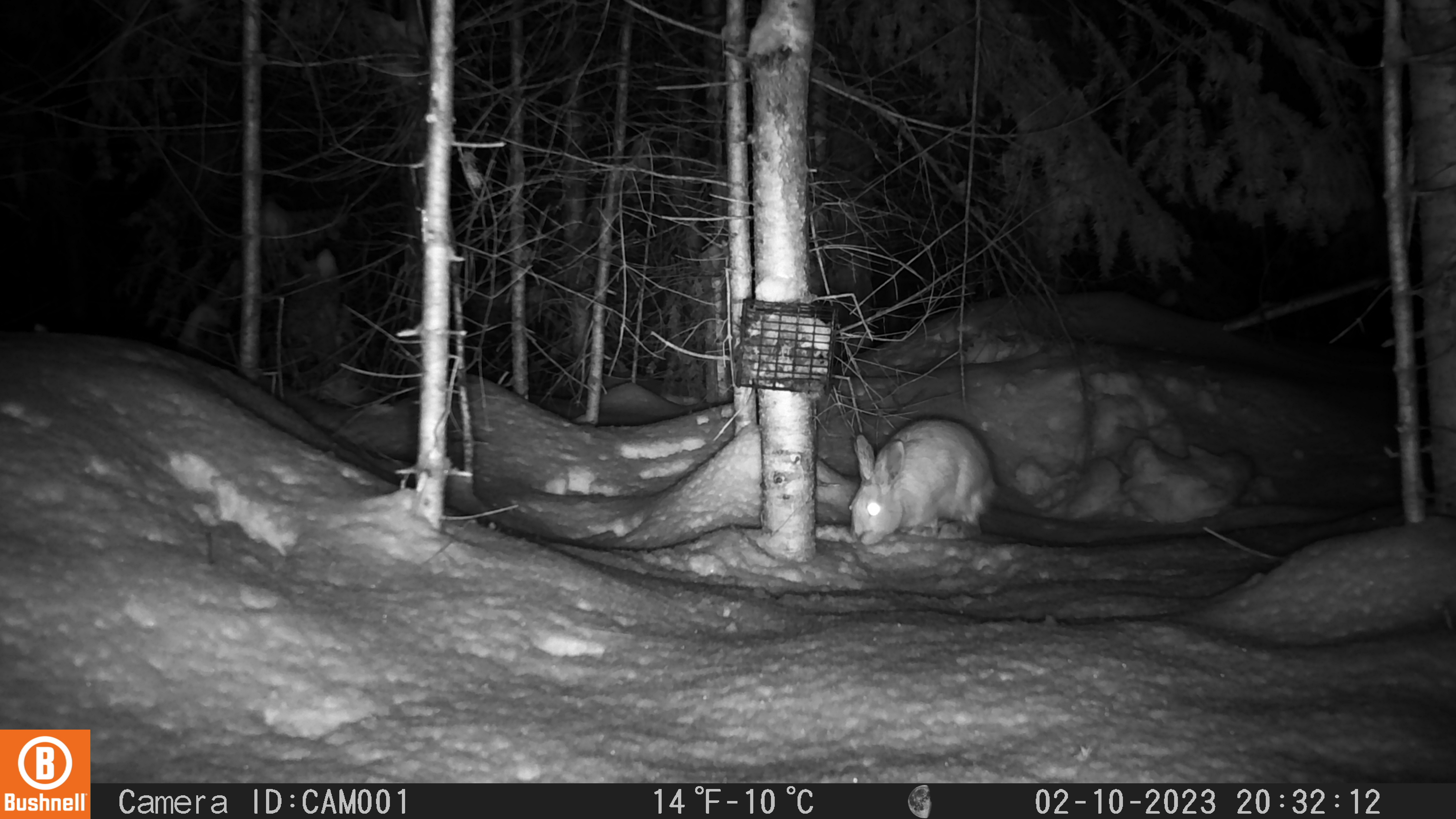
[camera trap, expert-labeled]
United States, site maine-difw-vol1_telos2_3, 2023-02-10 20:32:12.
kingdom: Animalia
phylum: Chordata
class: Mammalia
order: Lagomorpha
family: Leporidae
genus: Lepus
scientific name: Lepus americanus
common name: snowshoe hare